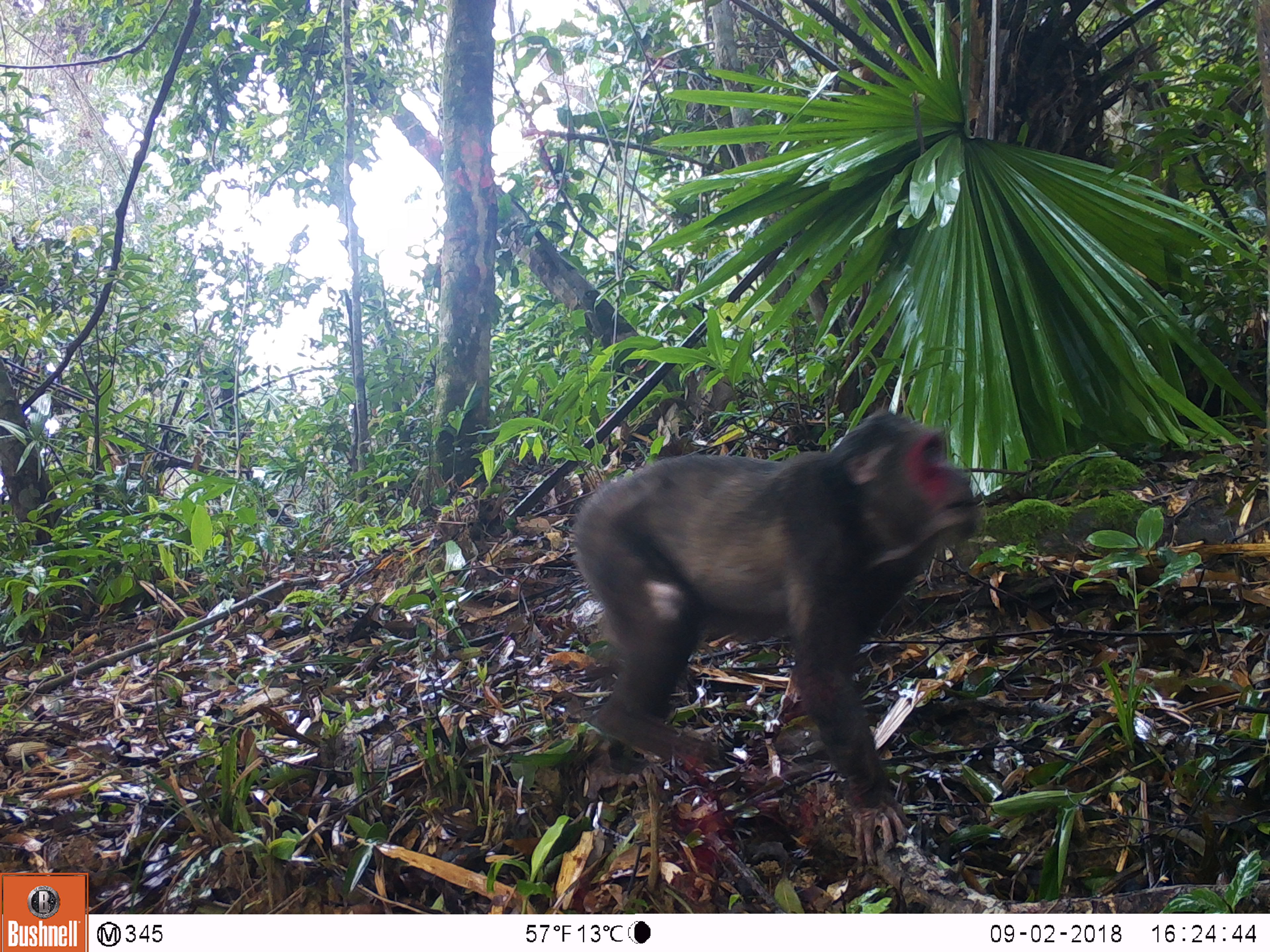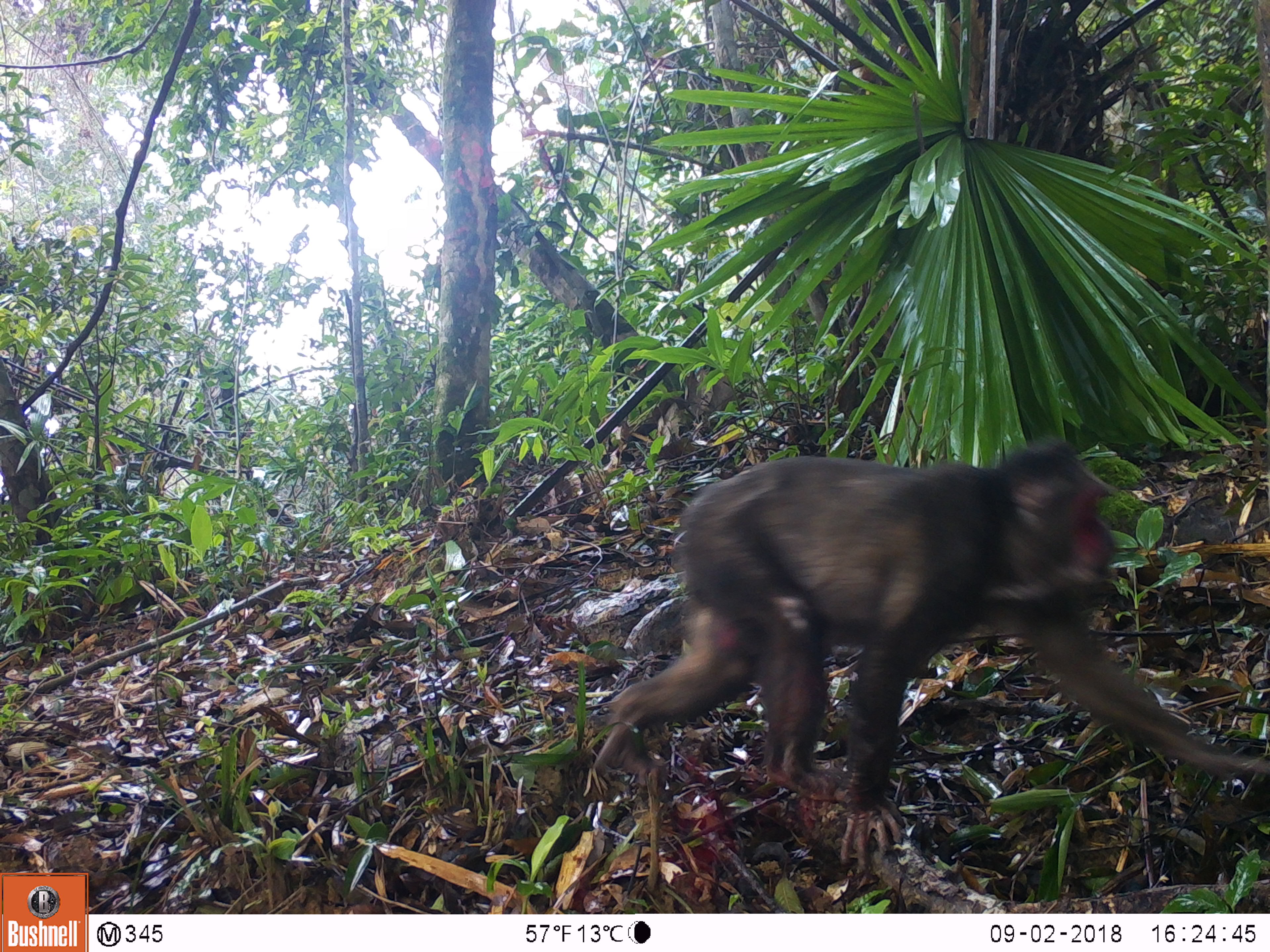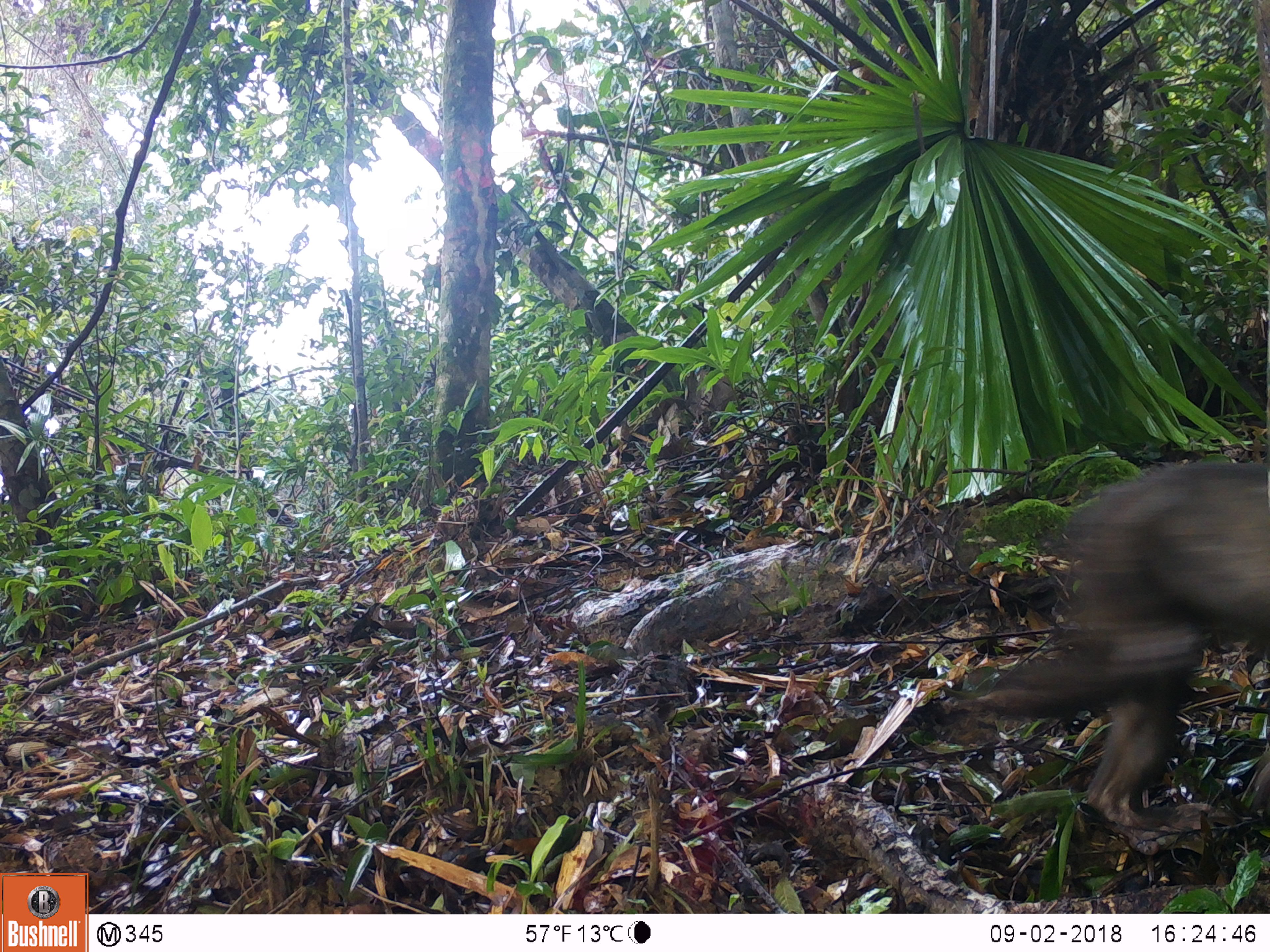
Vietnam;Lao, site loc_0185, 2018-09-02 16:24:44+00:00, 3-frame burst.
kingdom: Animalia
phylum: Chordata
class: Mammalia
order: Primates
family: Cercopithecidae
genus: Macaca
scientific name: Macaca arctoides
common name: stump-tailed macaque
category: stump tailed macaque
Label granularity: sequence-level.